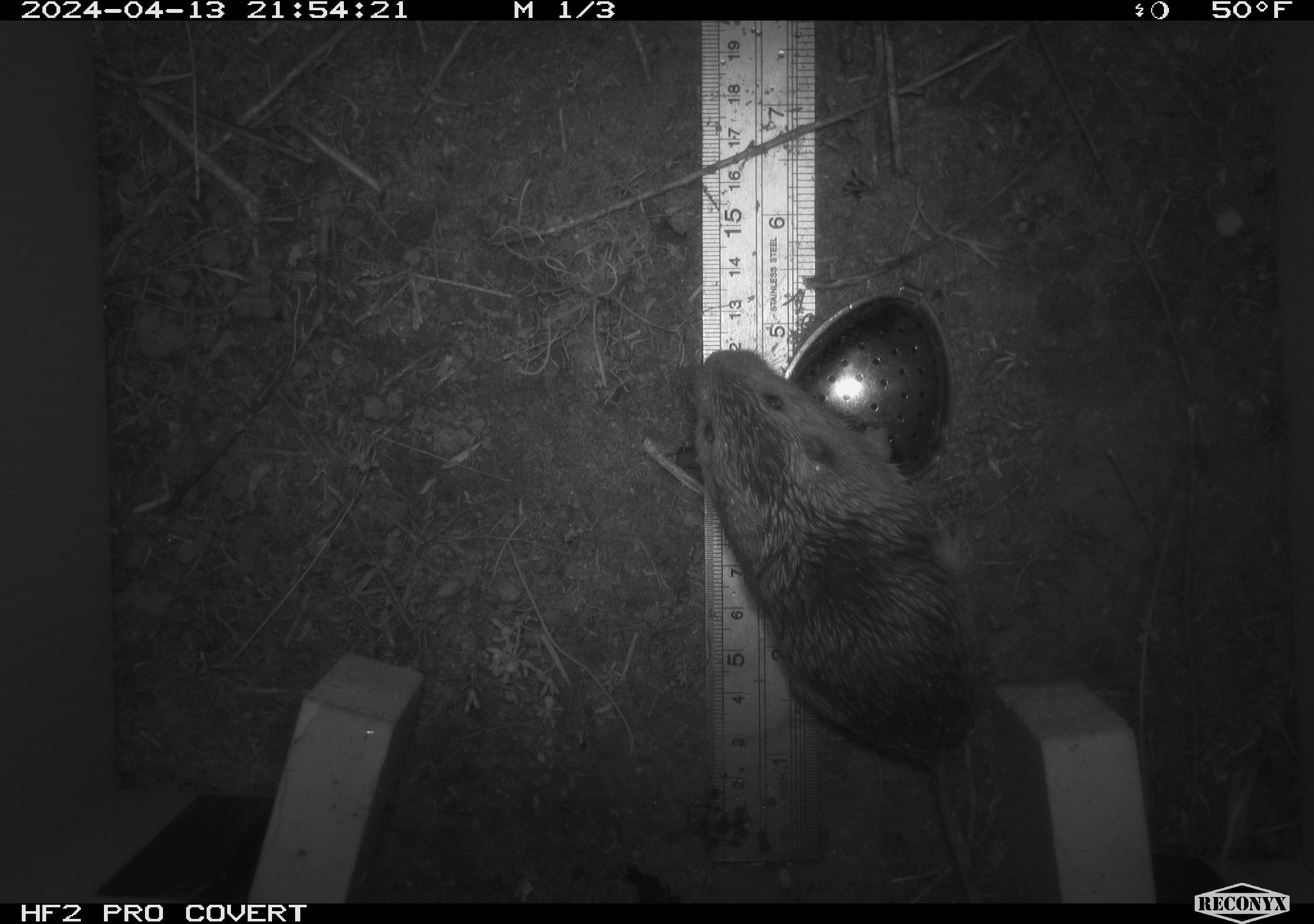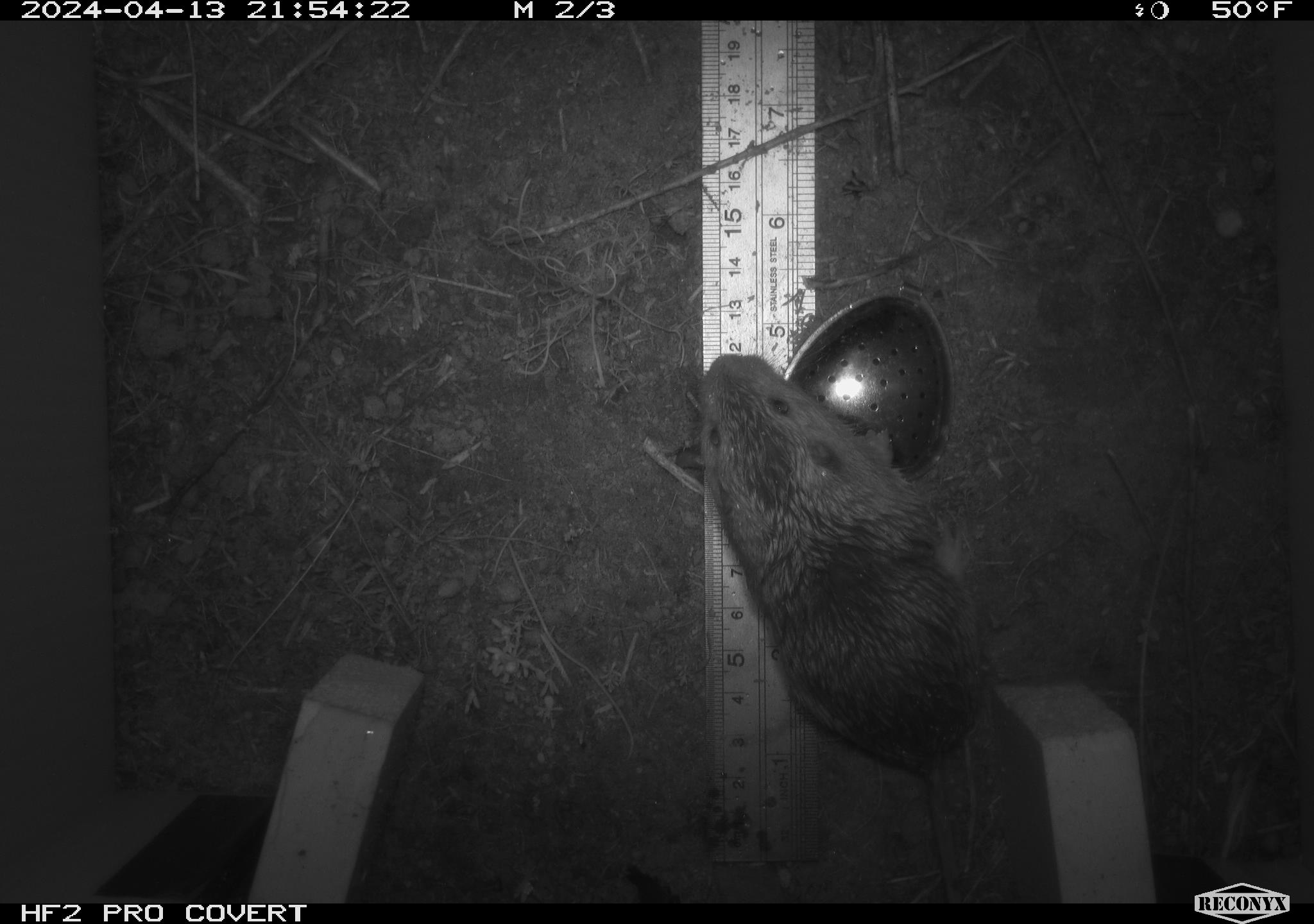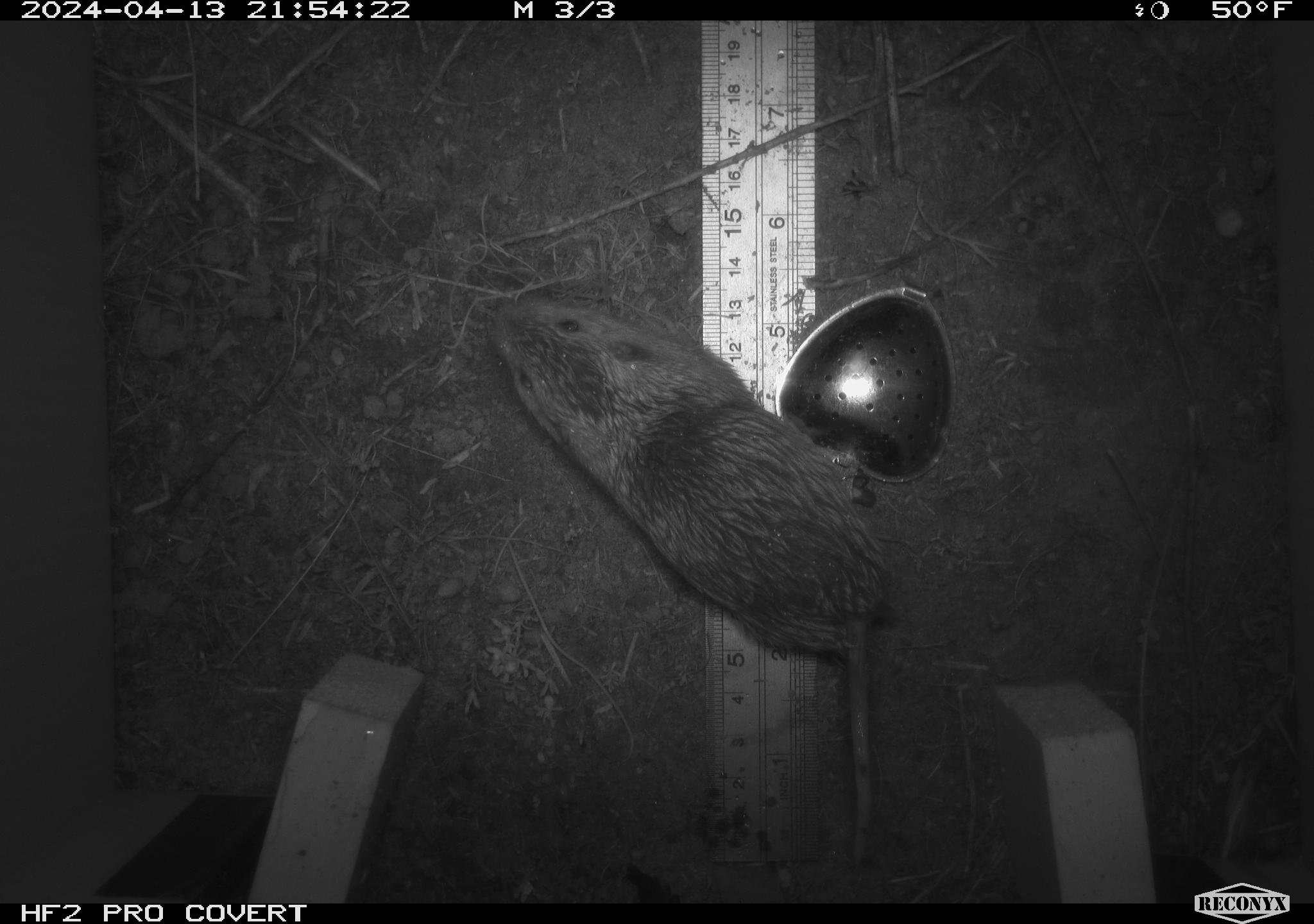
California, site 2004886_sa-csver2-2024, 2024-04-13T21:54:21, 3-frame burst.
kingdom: Animalia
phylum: Chordata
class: Mammalia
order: Rodentia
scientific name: Rodentia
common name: rodent